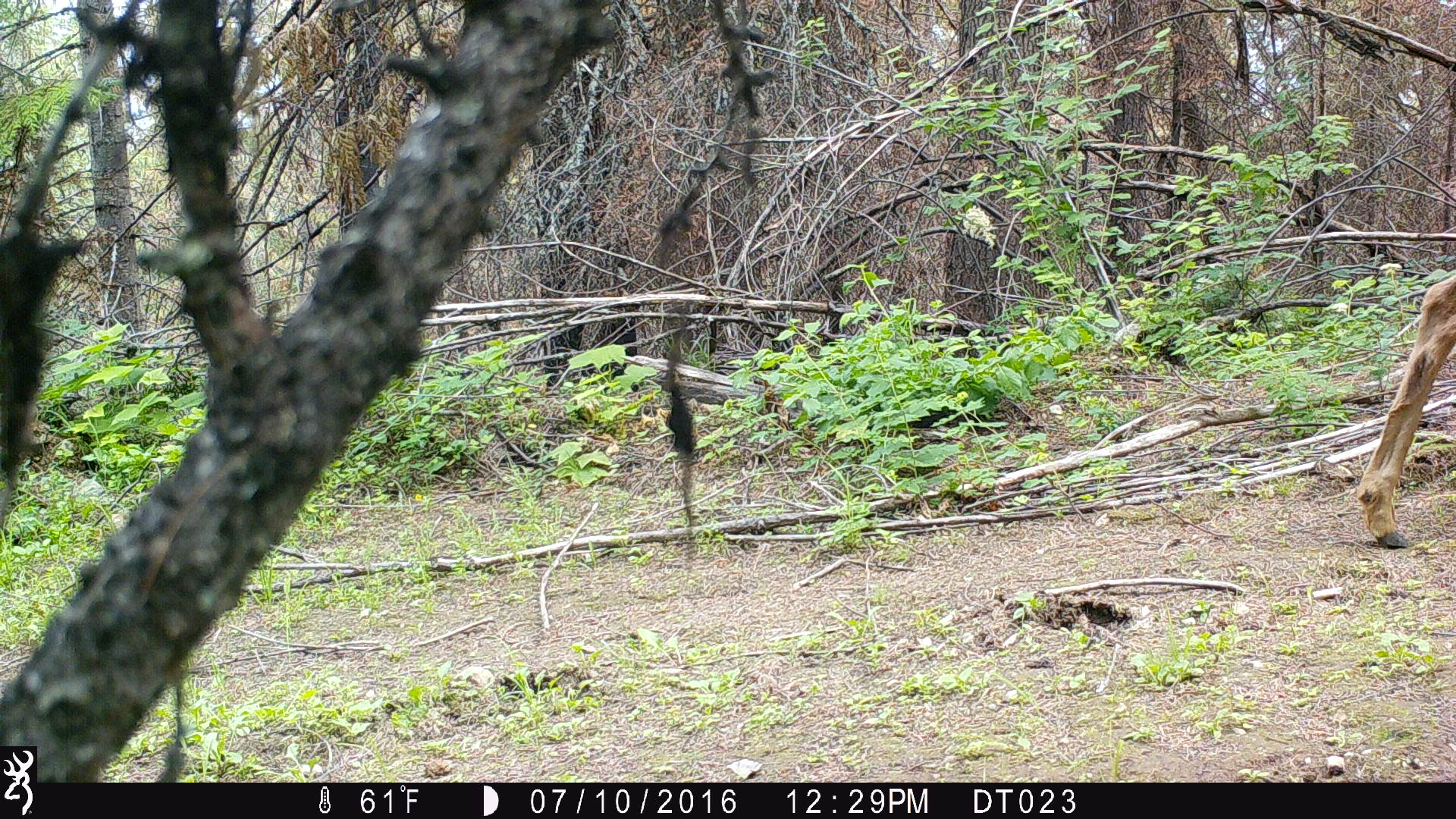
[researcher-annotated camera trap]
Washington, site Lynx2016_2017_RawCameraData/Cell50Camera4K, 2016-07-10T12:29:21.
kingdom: Animalia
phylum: Chordata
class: Mammalia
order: Artiodactyla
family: Cervidae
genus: Odocoileus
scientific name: Odocoileus hemionus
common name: mule deer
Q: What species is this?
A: Odocoileus hemionus (mule deer).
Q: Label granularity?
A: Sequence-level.